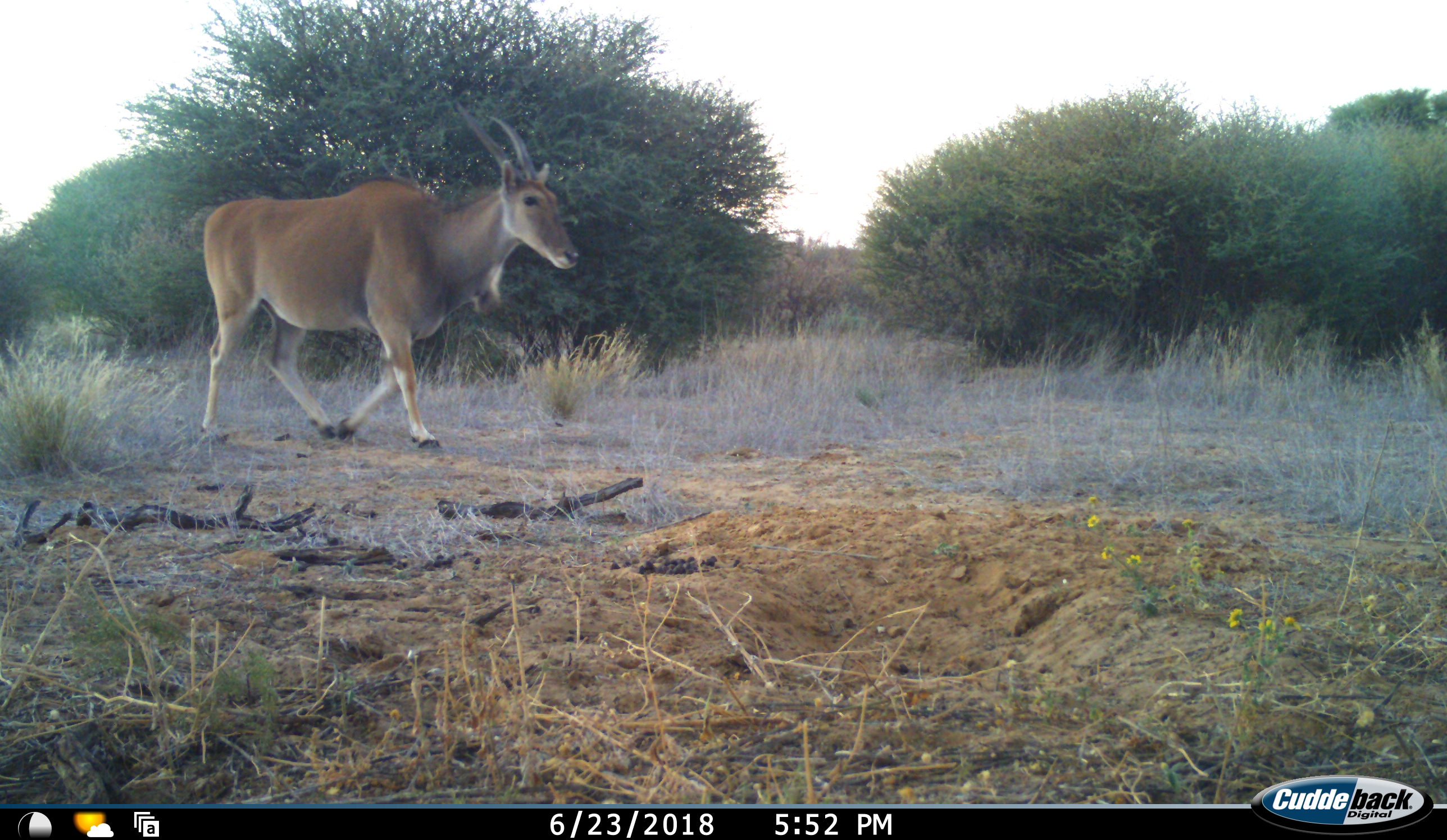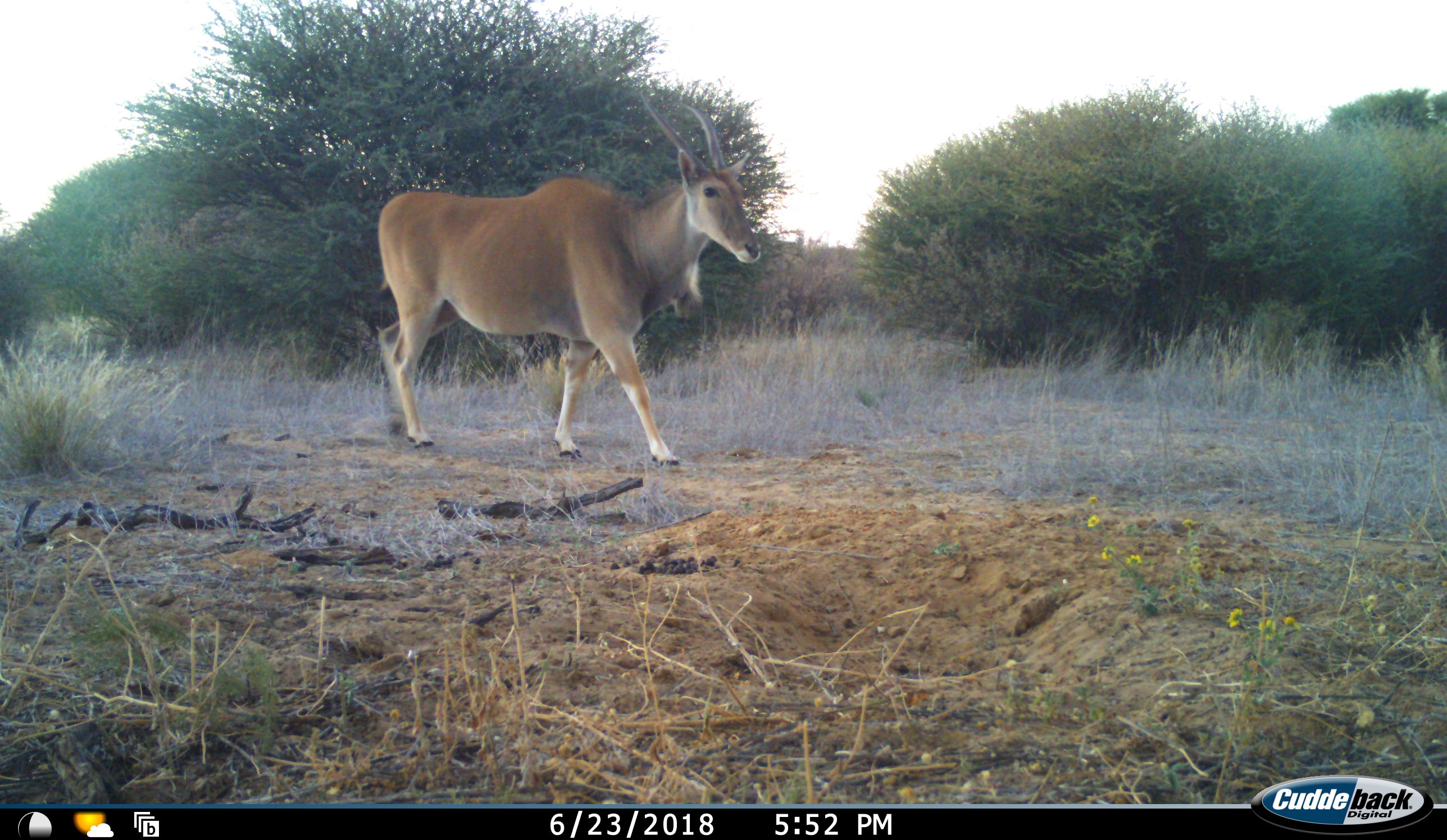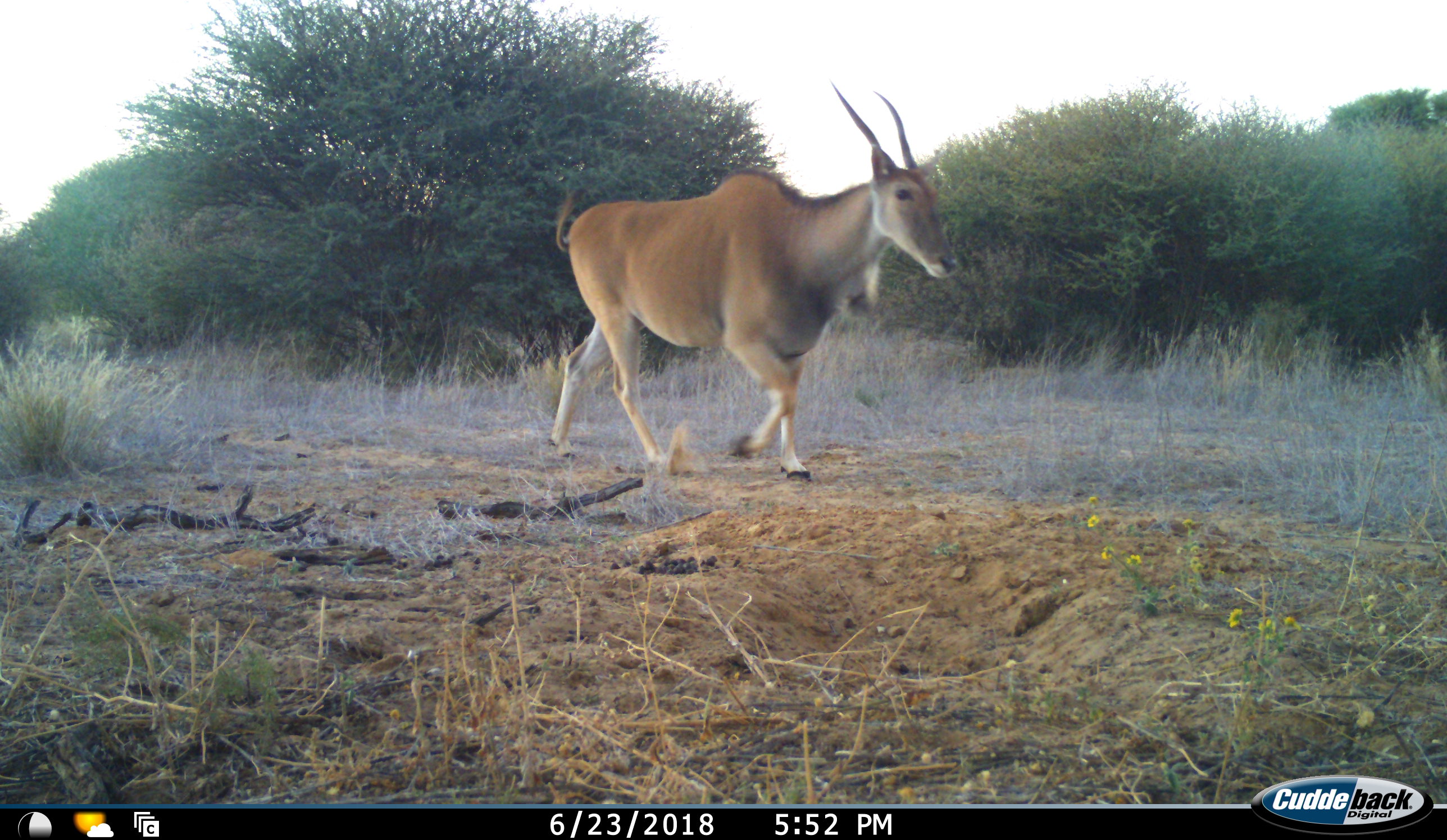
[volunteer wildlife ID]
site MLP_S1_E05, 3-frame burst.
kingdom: Animalia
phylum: Chordata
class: Mammalia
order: Artiodactyla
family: Bovidae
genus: Tragelaphus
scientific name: Tragelaphus oryx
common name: eland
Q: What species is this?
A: Eland (Tragelaphus oryx).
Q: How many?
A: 1.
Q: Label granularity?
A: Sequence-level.